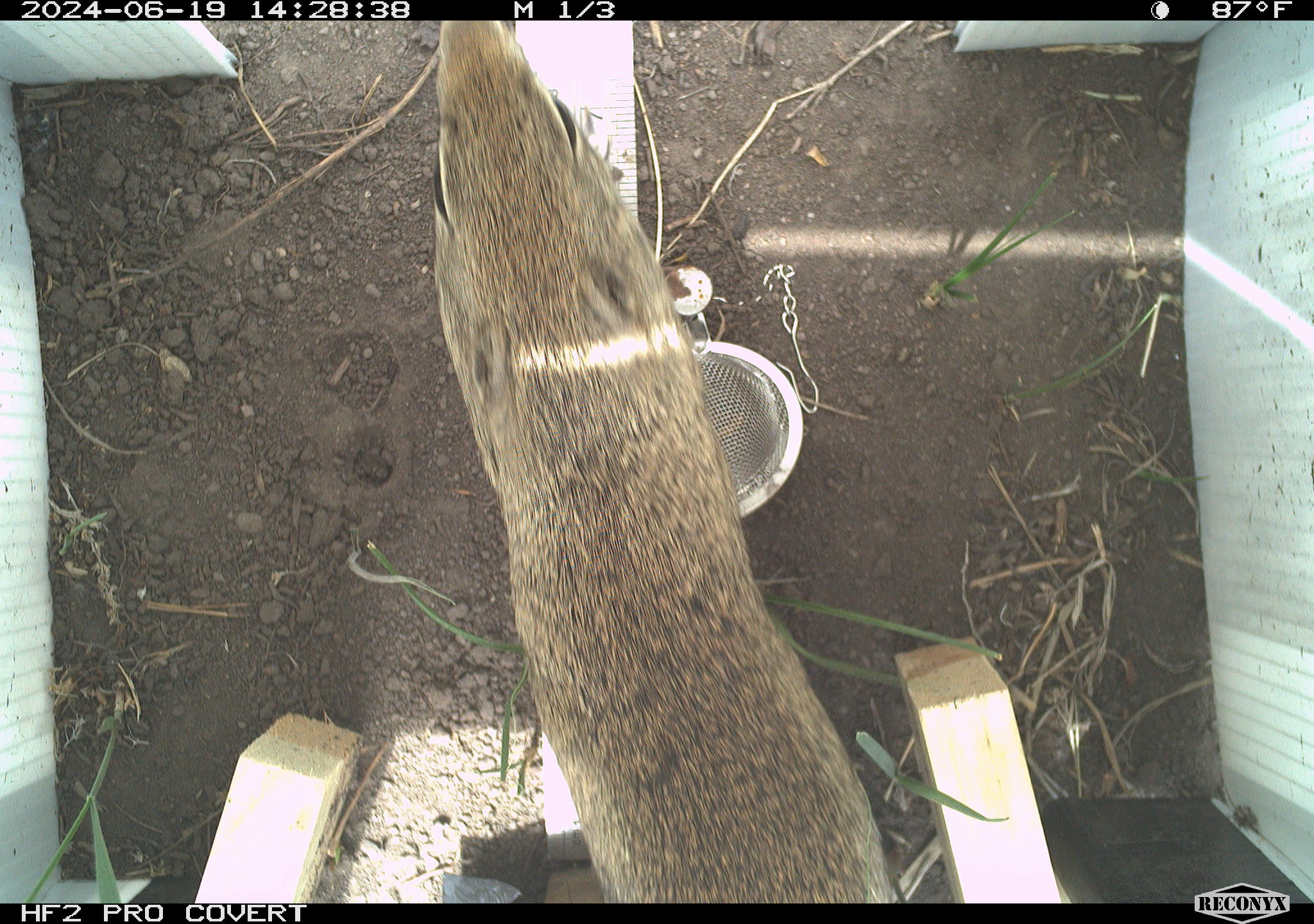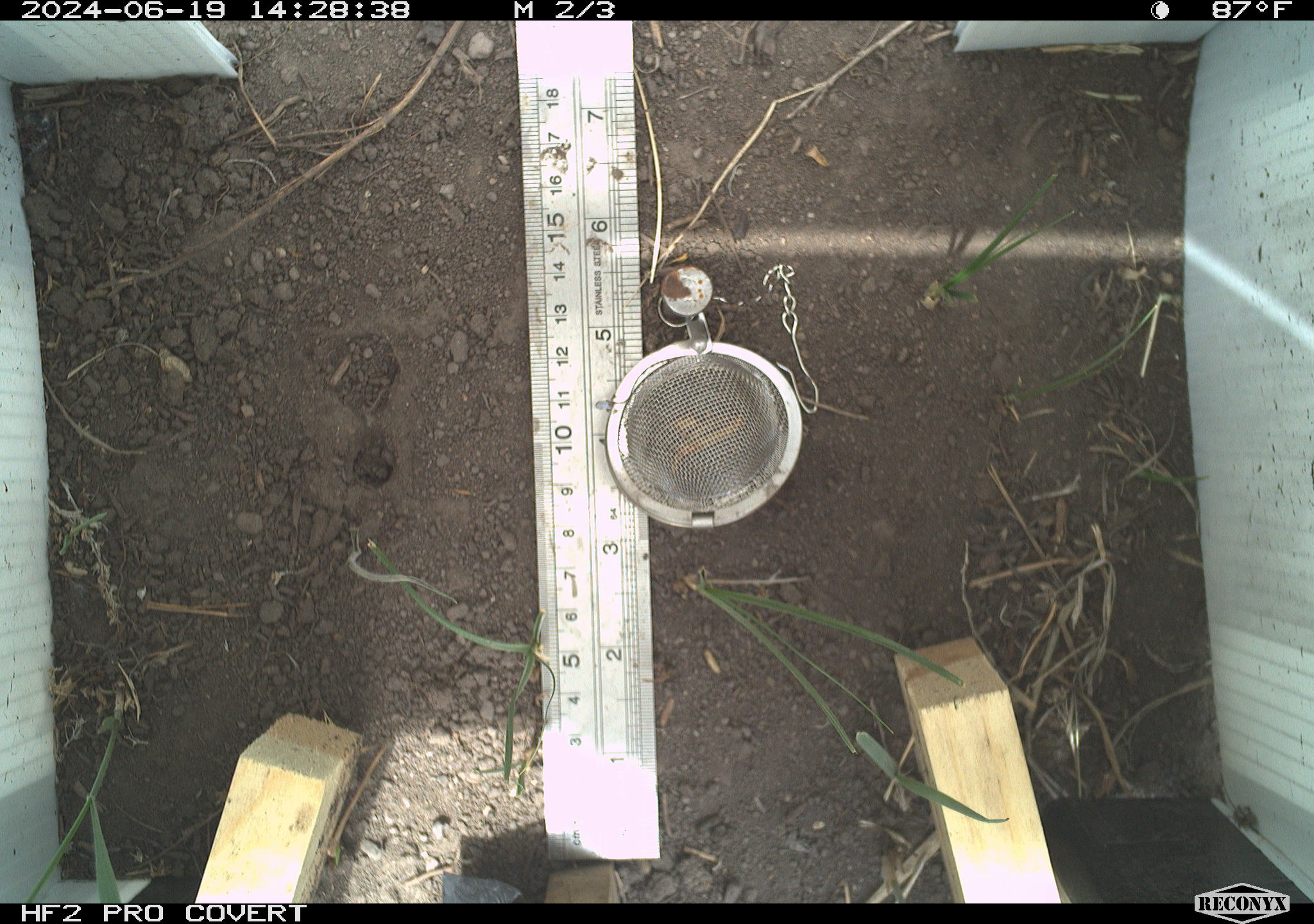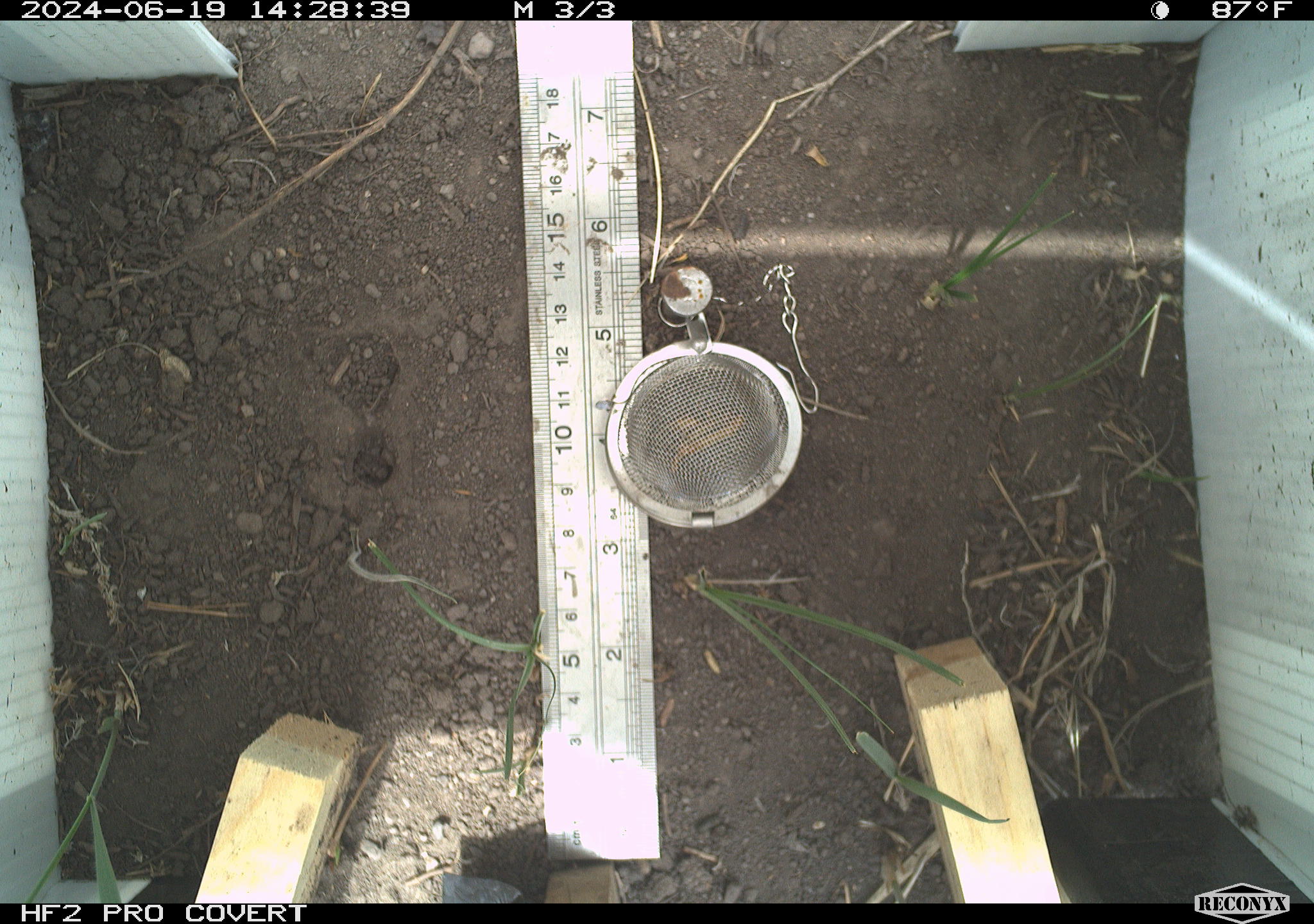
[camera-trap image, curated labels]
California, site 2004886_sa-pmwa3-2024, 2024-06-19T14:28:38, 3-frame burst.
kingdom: Animalia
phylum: Chordata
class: Mammalia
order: Rodentia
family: Sciuridae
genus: Urocitellus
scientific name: Urocitellus beldingi beldingi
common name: belding's ground squirrel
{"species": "belding's ground squirrel (Urocitellus beldingi beldingi)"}